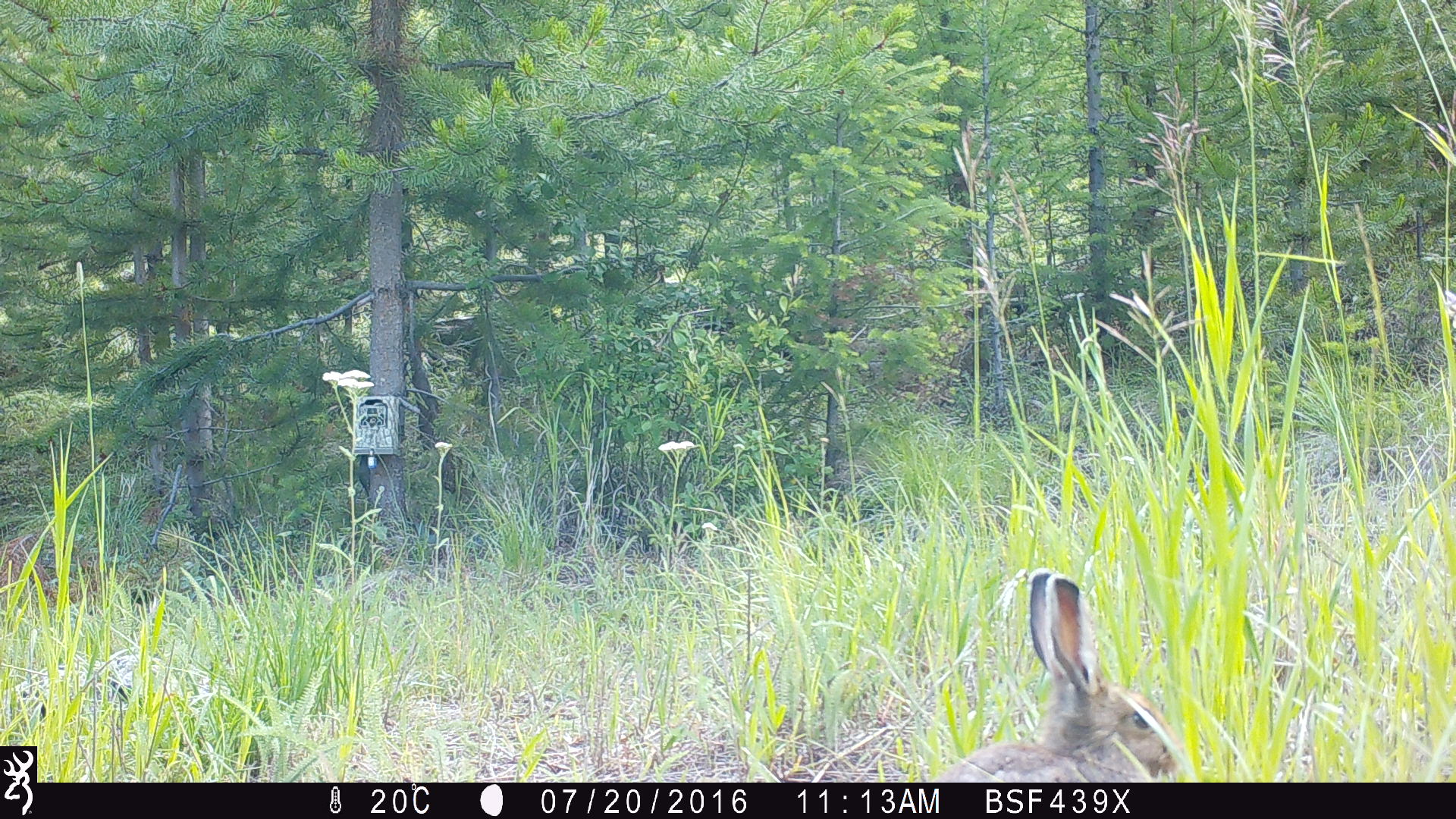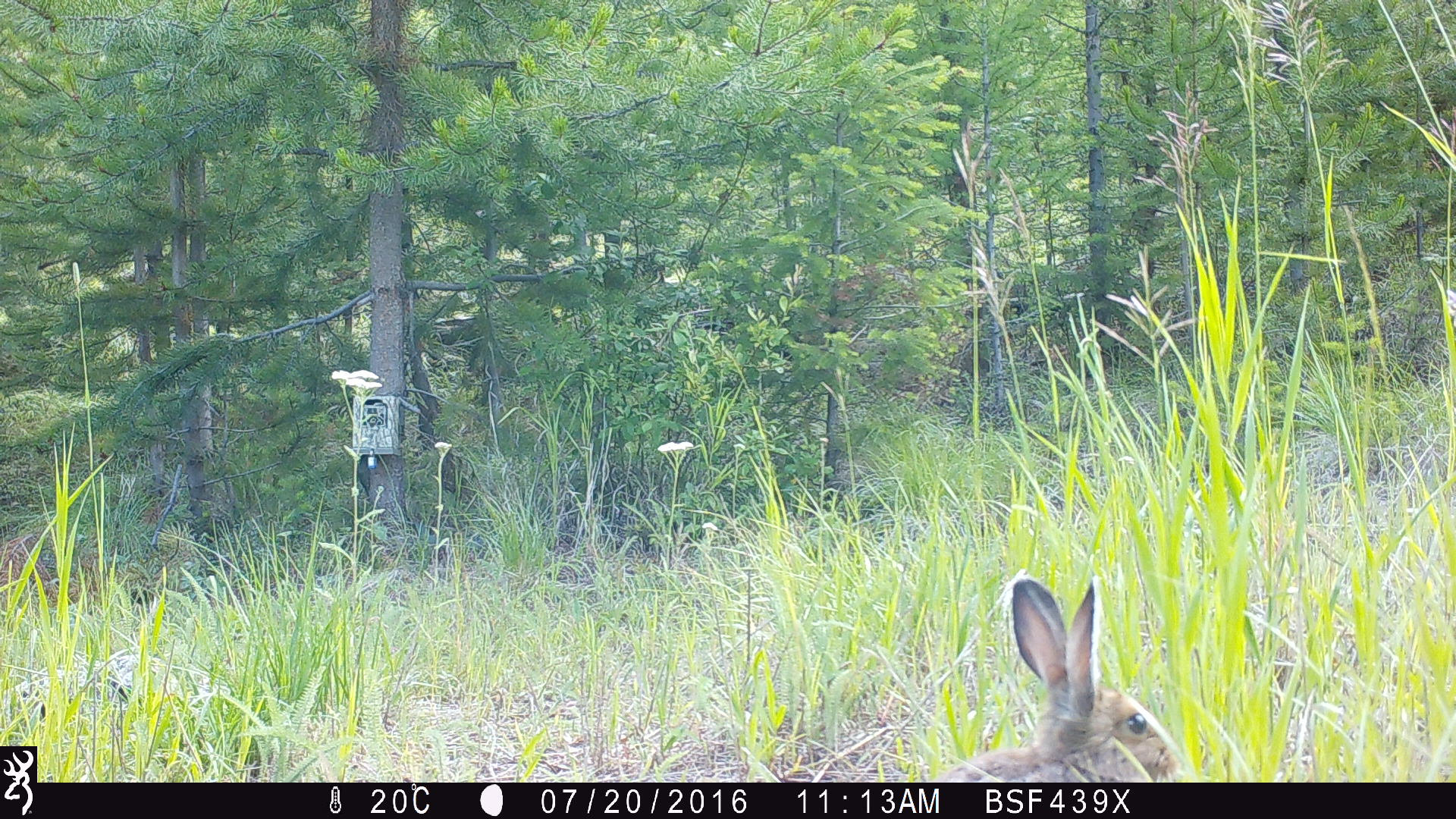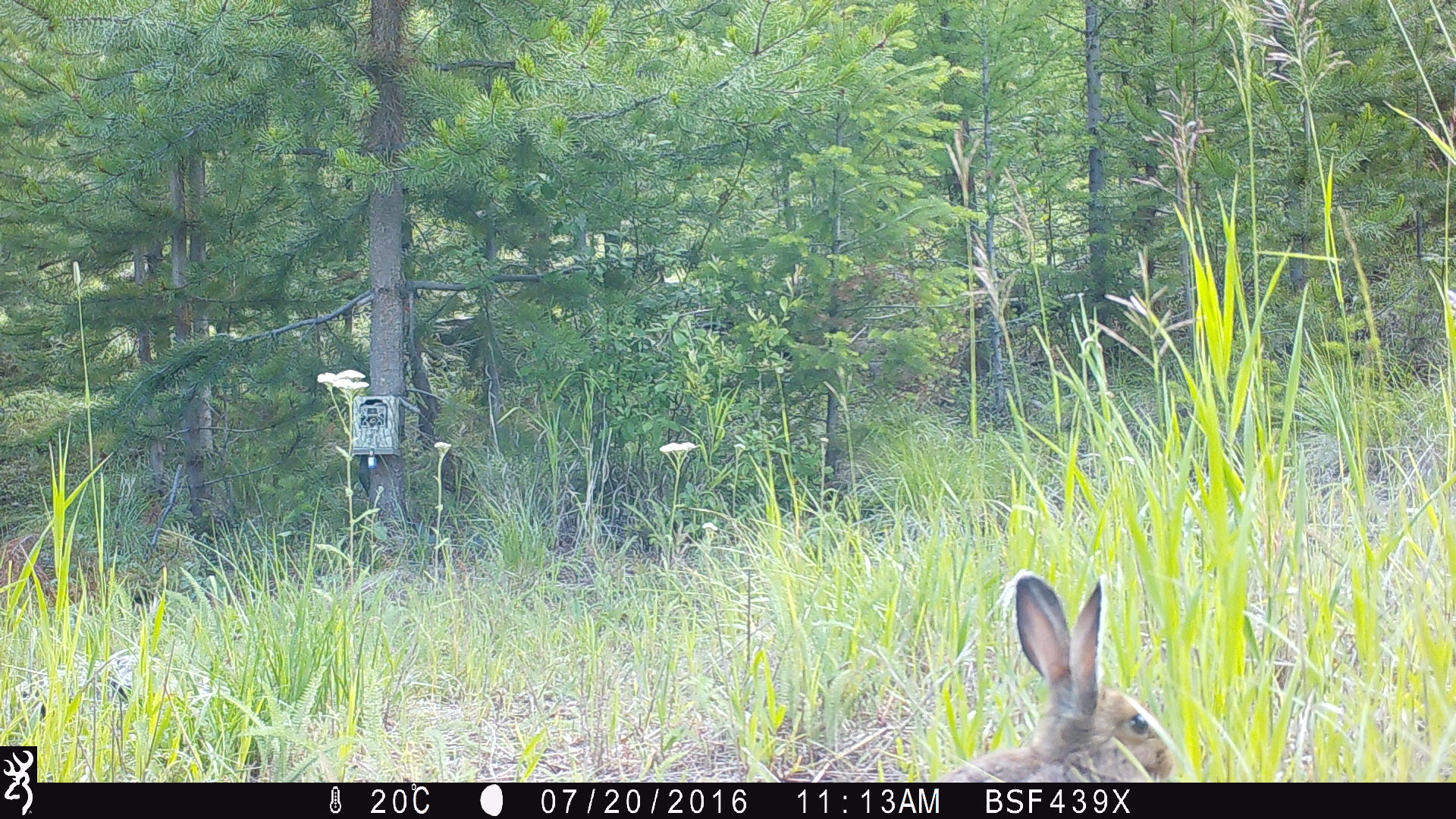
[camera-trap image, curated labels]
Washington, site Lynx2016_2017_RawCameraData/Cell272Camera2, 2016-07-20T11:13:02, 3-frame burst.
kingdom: Animalia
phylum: Chordata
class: Mammalia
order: Lagomorpha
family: Leporidae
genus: Lepus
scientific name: Lepus americanus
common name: snowshoe hare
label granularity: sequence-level